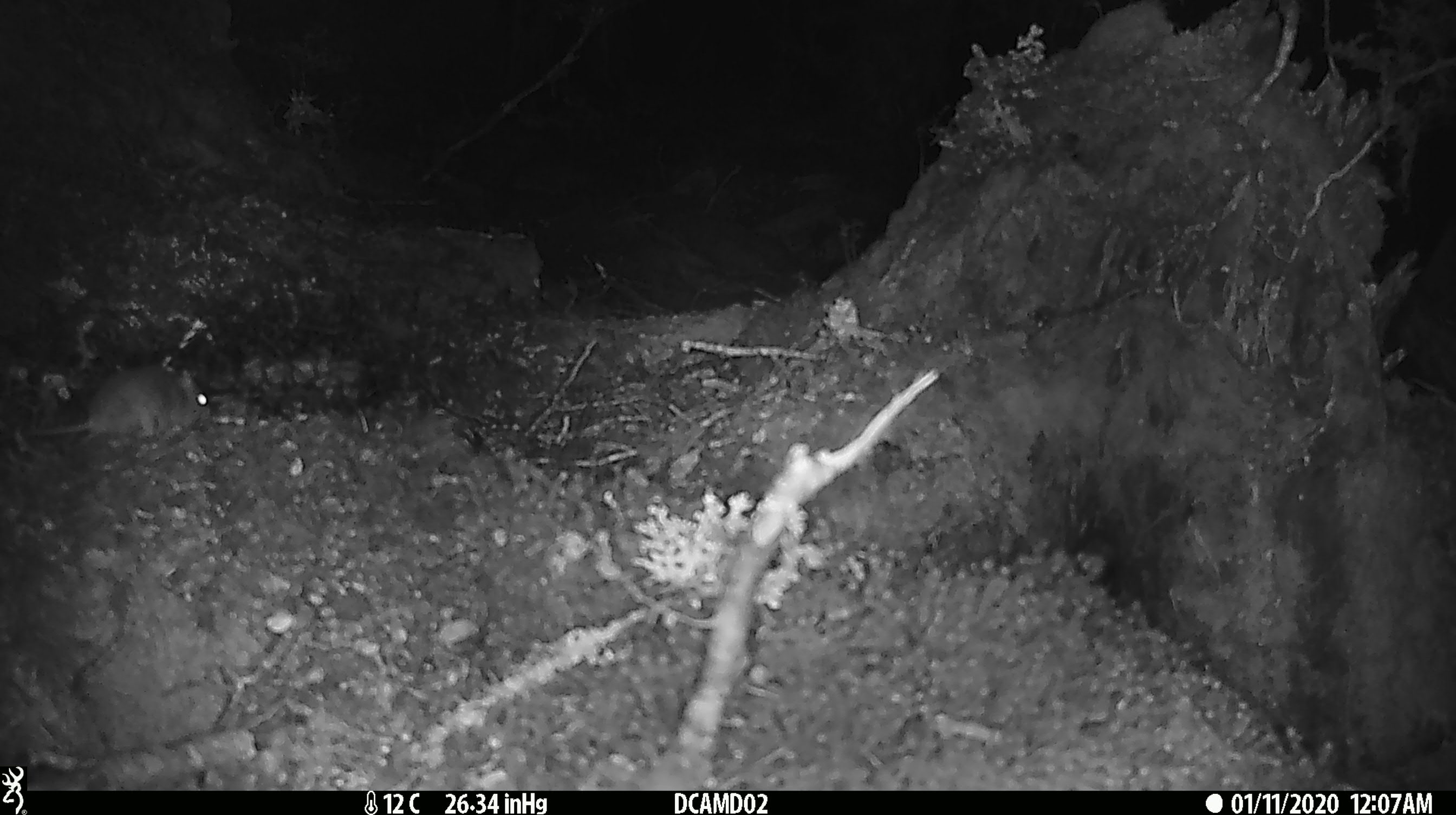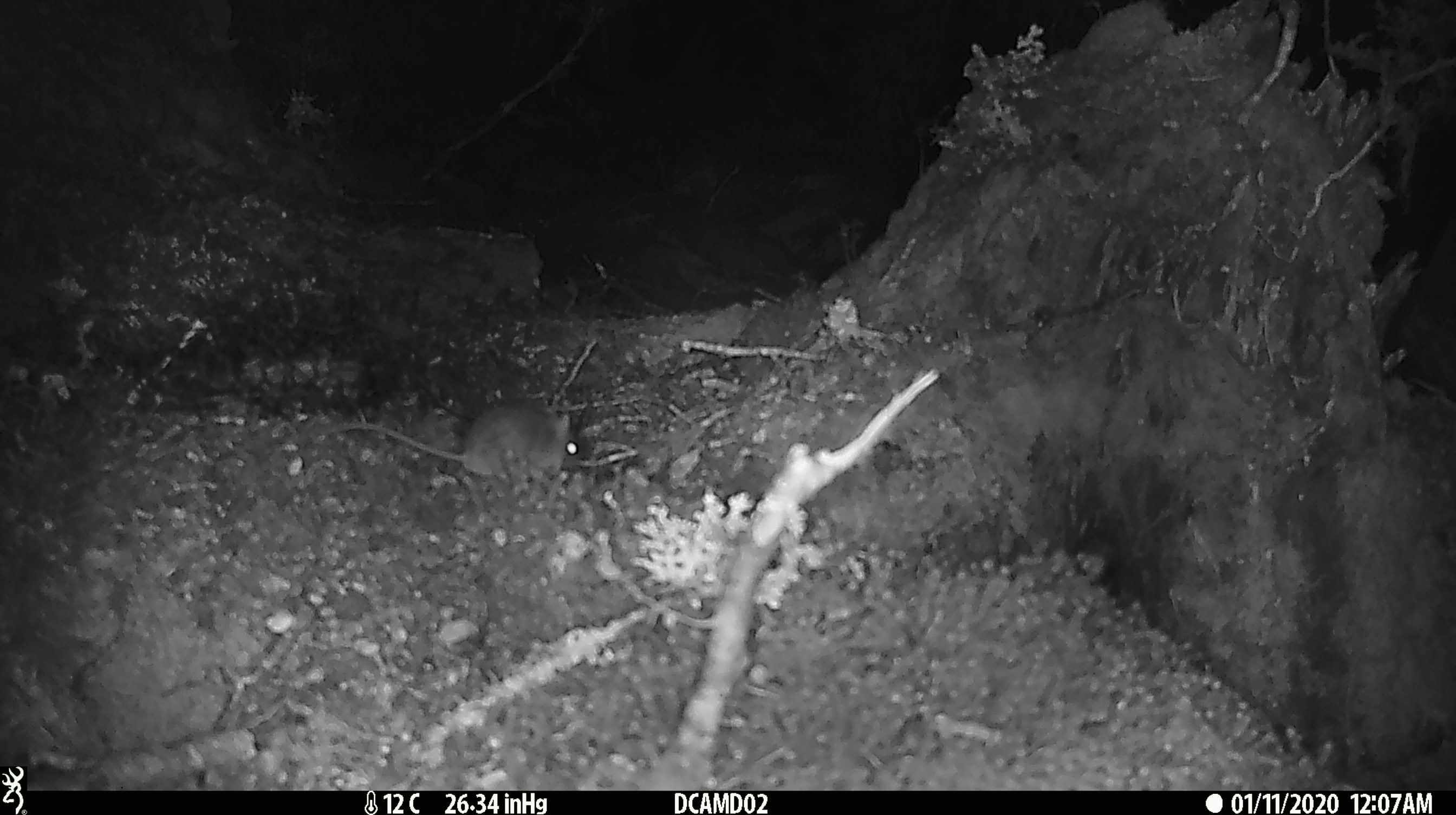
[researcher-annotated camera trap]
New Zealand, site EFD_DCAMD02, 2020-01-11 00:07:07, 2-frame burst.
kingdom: Animalia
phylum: Chordata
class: Mammalia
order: Rodentia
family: Muridae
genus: Mus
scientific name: Mus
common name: mouse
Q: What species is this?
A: Mouse (Mus).